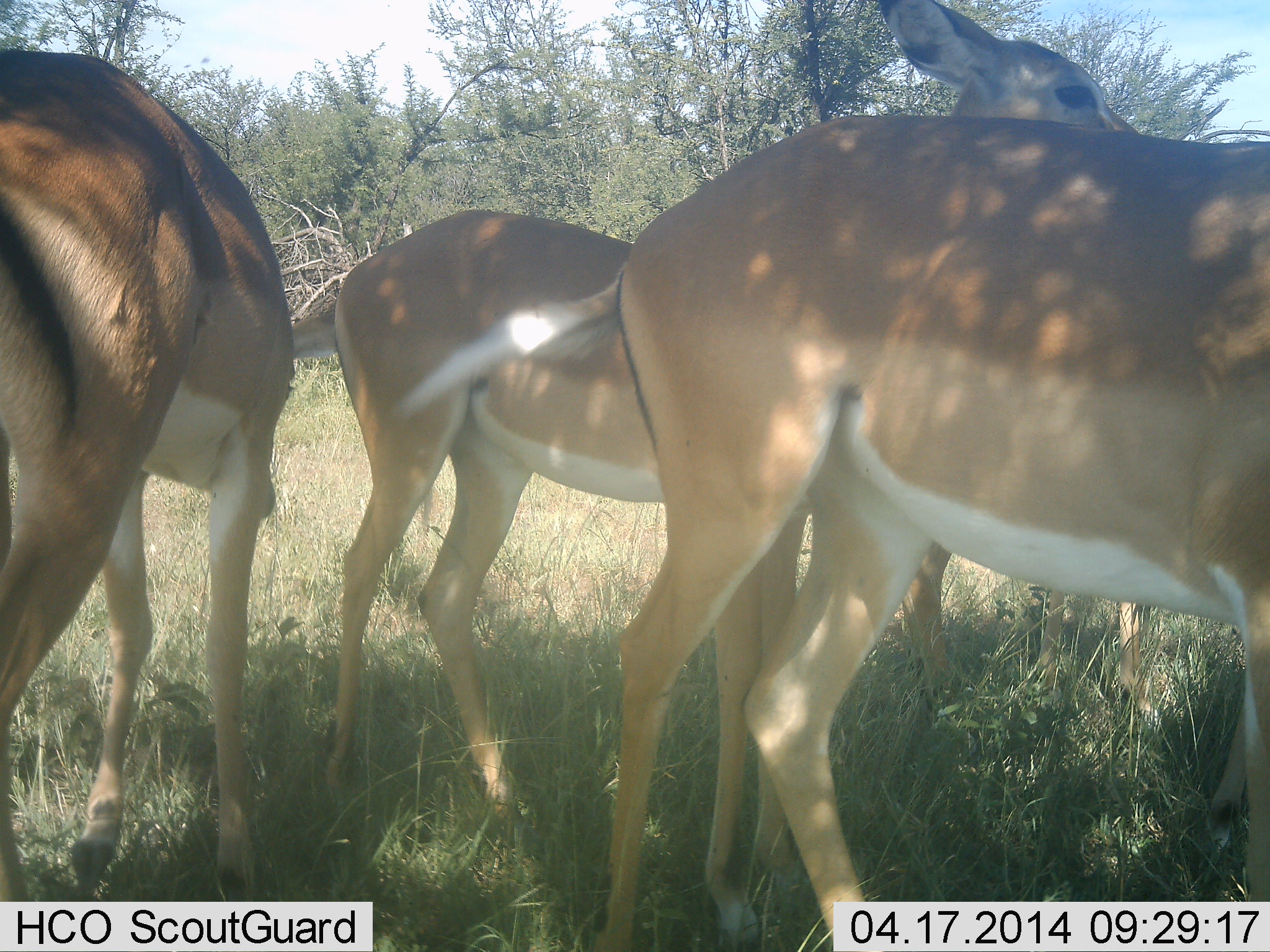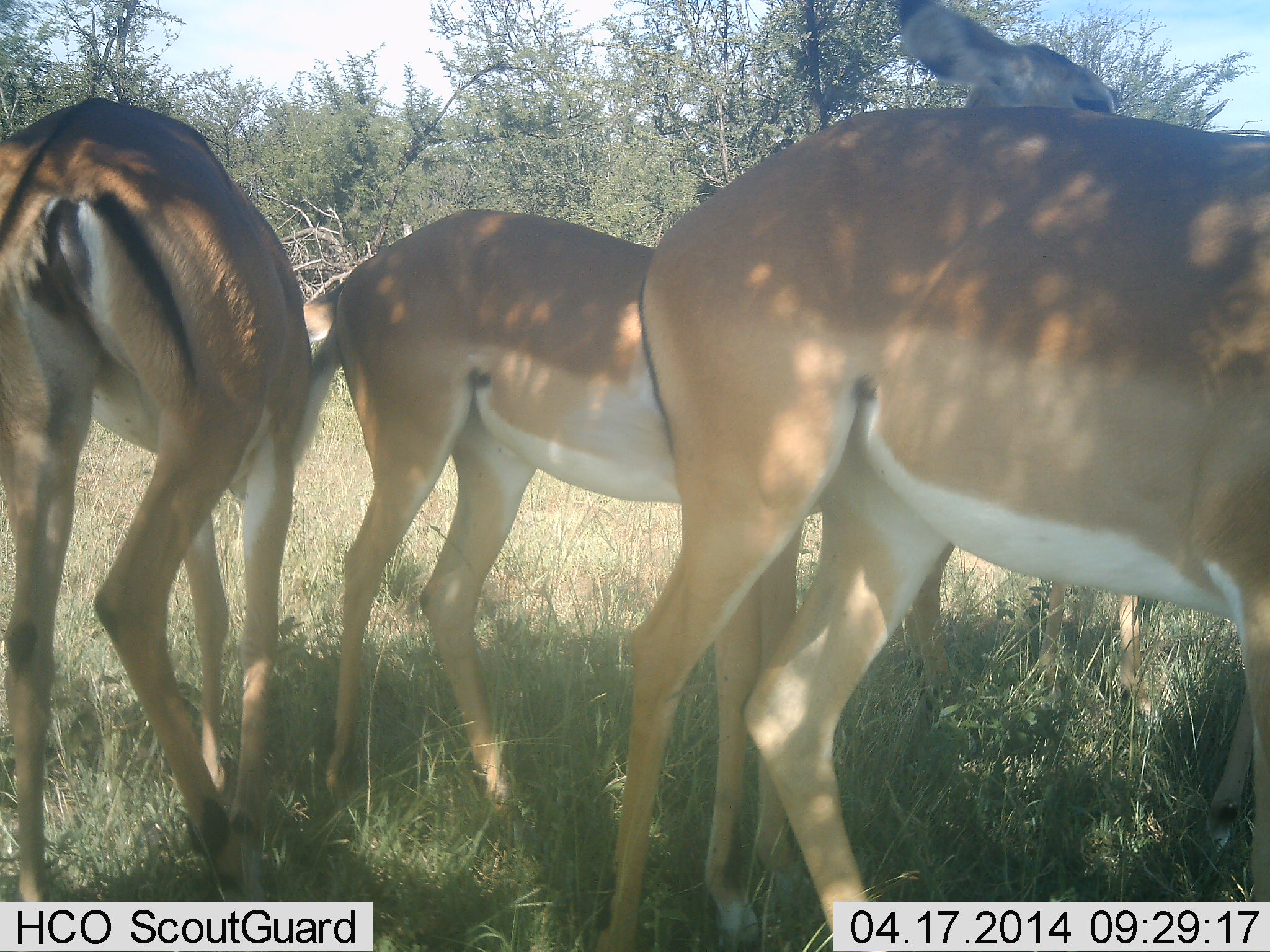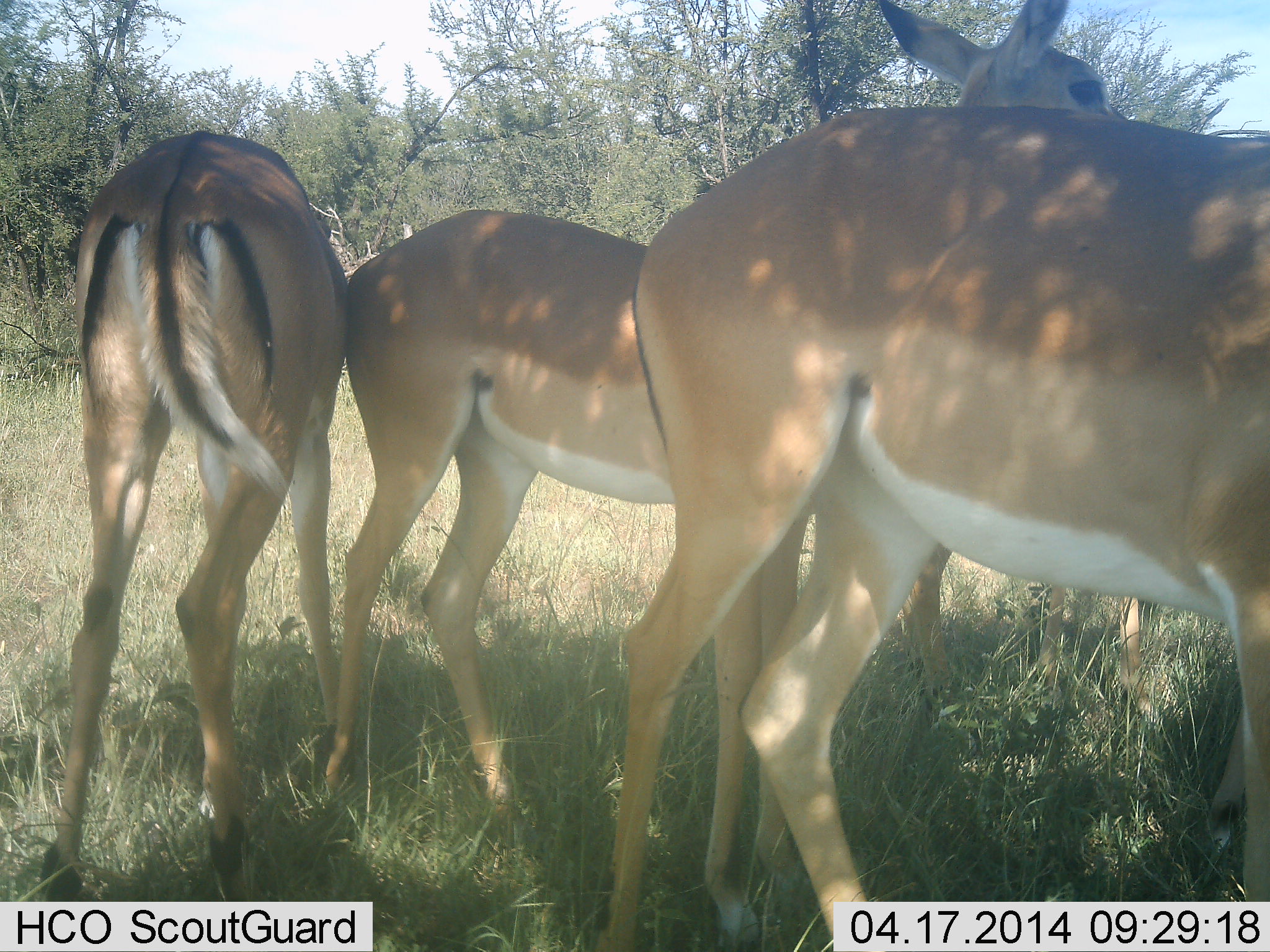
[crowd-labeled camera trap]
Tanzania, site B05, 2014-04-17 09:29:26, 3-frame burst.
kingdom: Animalia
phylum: Chordata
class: Mammalia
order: Artiodactyla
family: Bovidae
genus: Aepyceros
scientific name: Aepyceros melampus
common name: impala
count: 3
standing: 80%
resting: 10%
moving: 20%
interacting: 10%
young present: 10%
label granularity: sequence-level